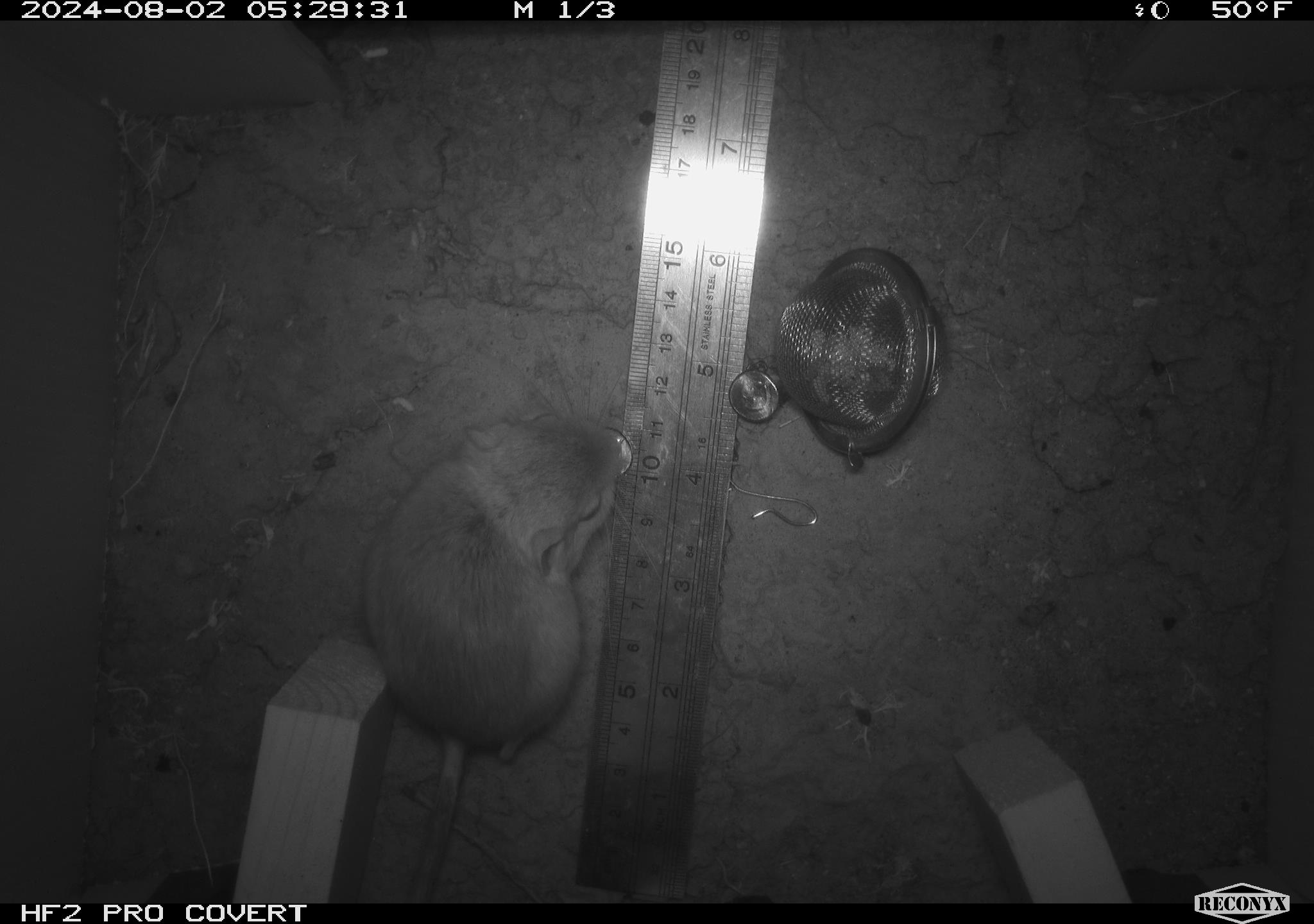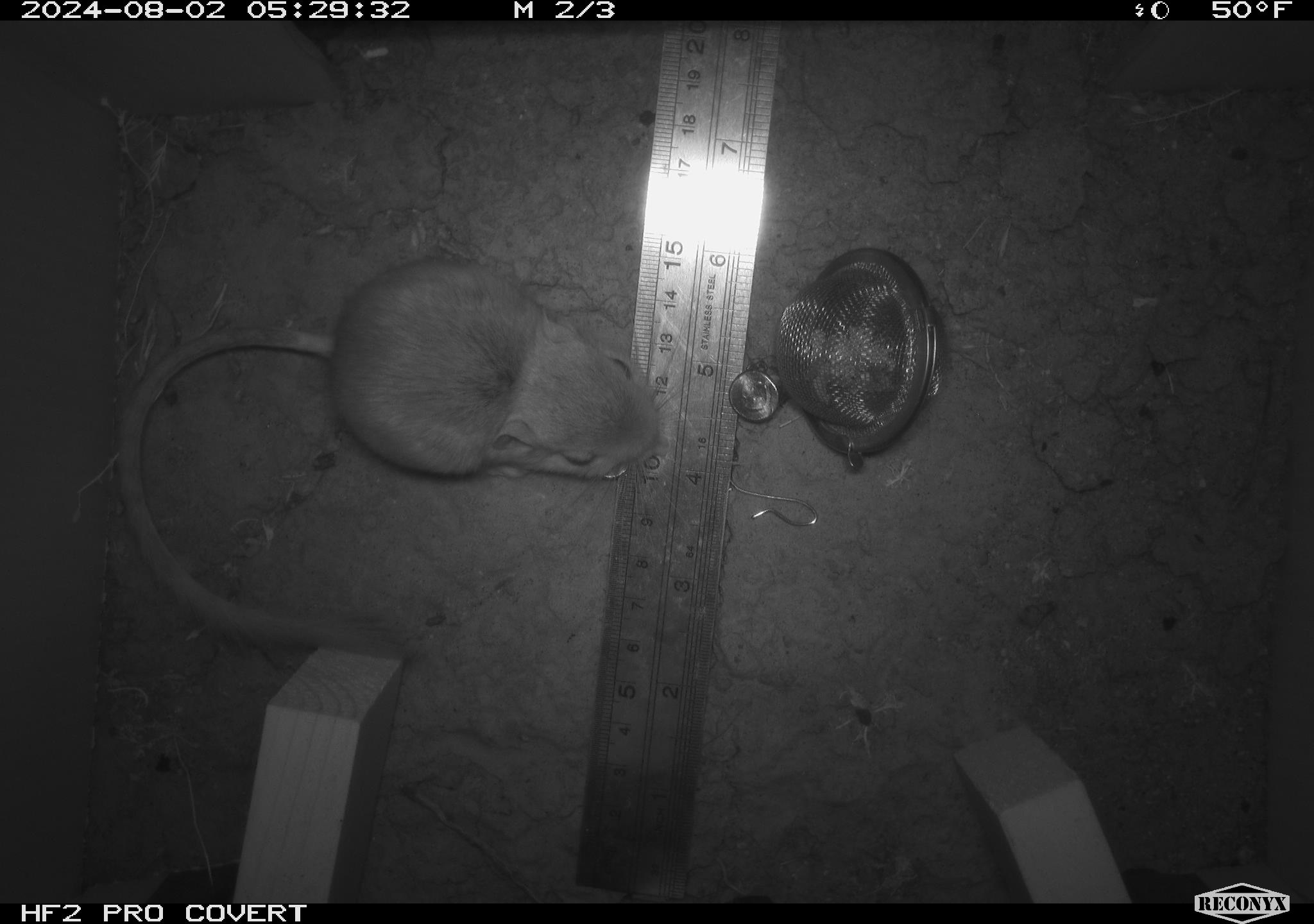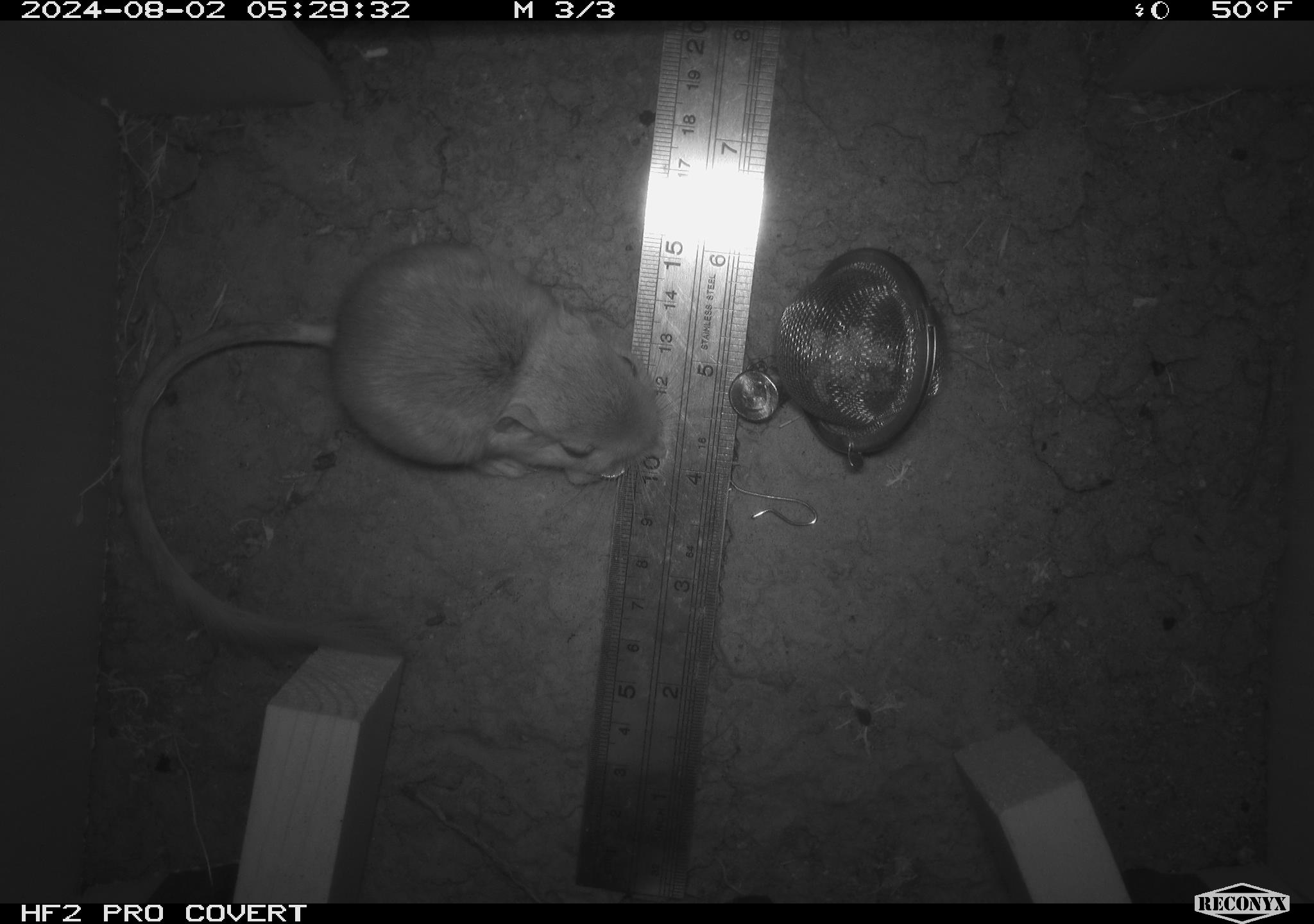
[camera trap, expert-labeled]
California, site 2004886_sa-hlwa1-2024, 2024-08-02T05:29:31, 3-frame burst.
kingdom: Animalia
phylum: Chordata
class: Mammalia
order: Rodentia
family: Heteromyidae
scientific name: Heteromyidae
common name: kangaroo rats and pocket mice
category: heteromyidae family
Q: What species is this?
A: Heteromyidae family (kangaroo rats and pocket mice) (Heteromyidae).